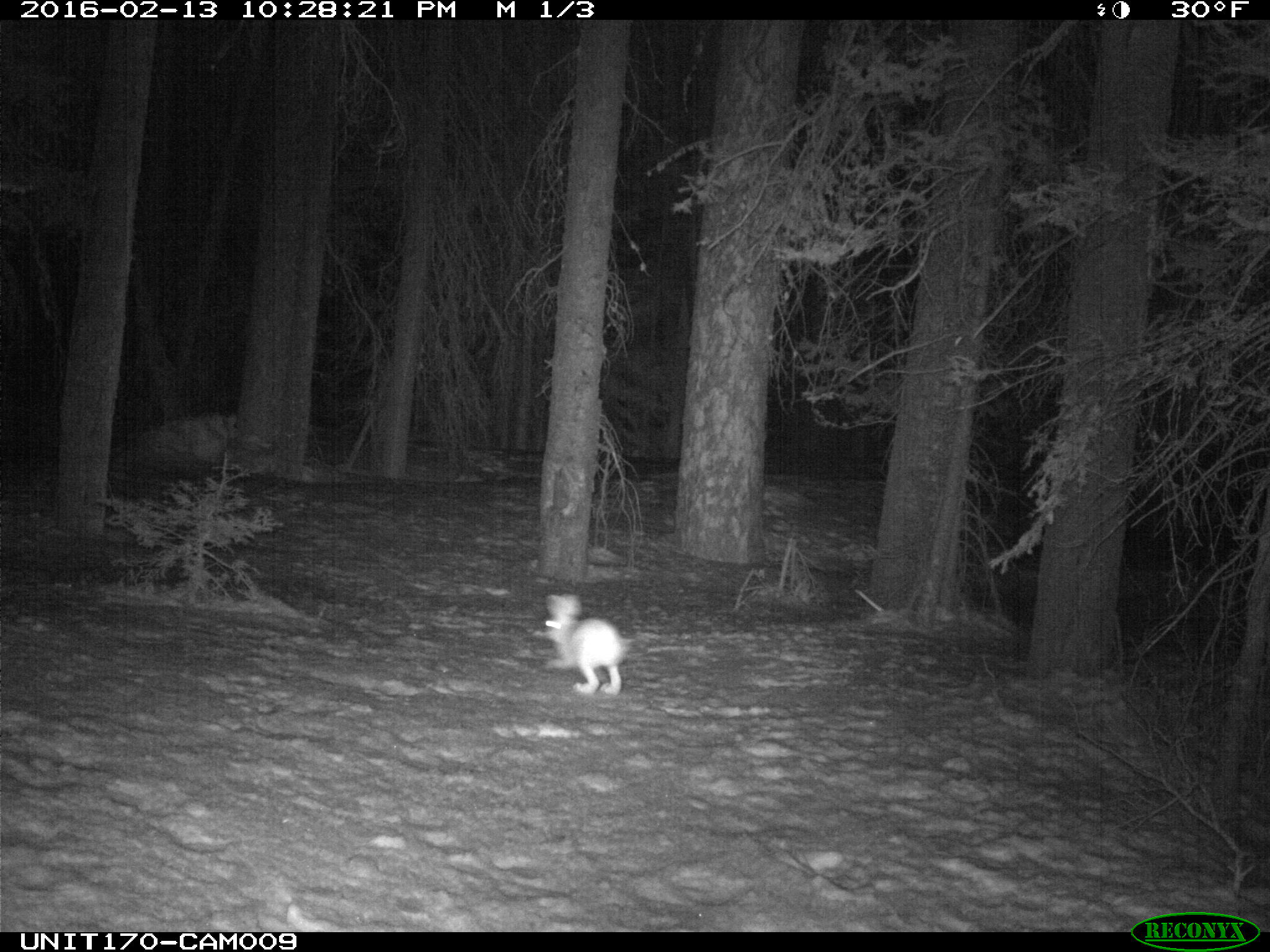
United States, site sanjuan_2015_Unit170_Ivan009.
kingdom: Animalia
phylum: Chordata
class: Mammalia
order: Lagomorpha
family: Leporidae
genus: Lepus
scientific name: Lepus americanus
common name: snowshoe hare